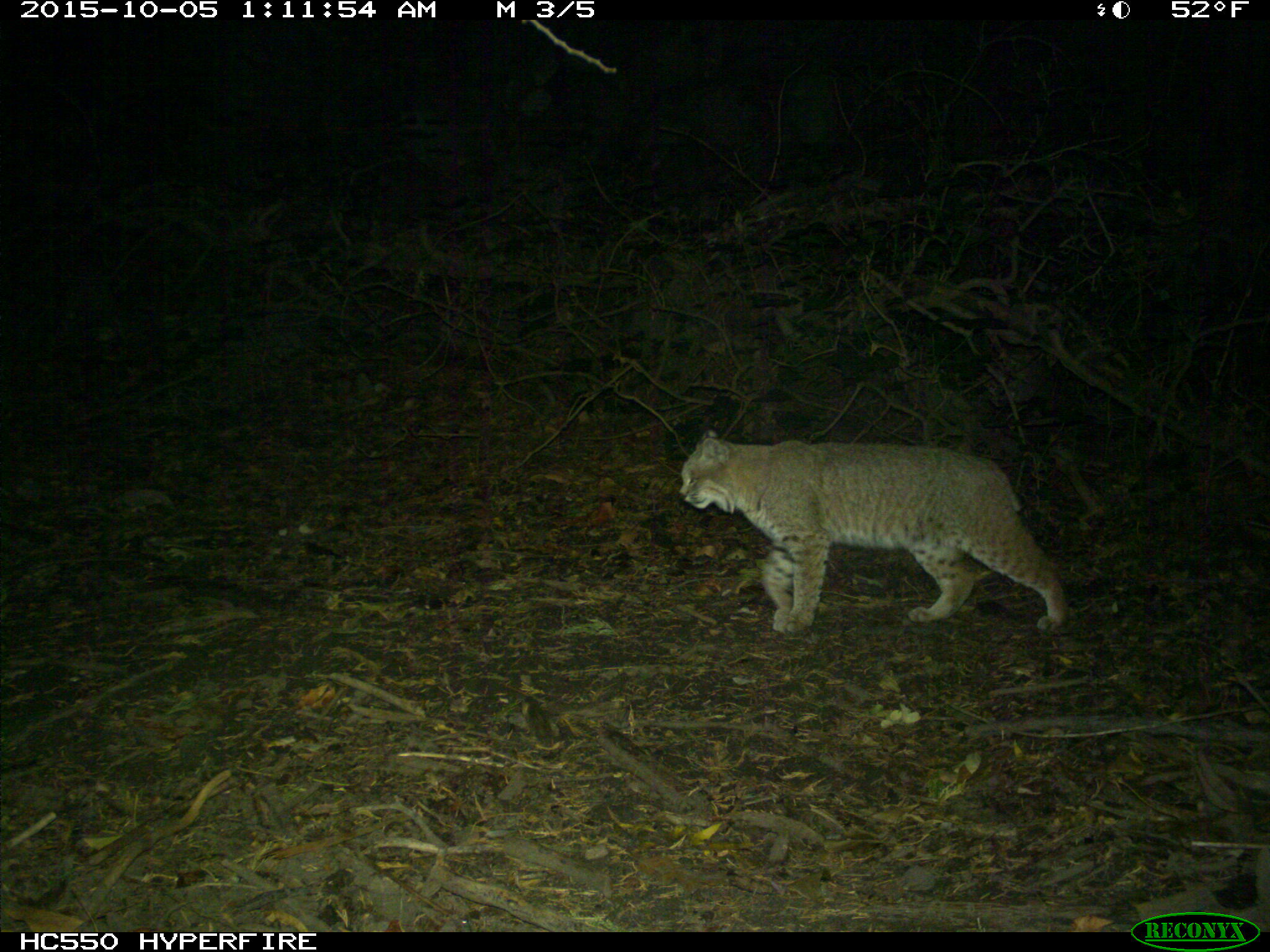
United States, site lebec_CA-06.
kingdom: Animalia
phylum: Chordata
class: Mammalia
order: Carnivora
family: Felidae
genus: Lynx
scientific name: Lynx rufus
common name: bobcat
Lynx rufus (bobcat).